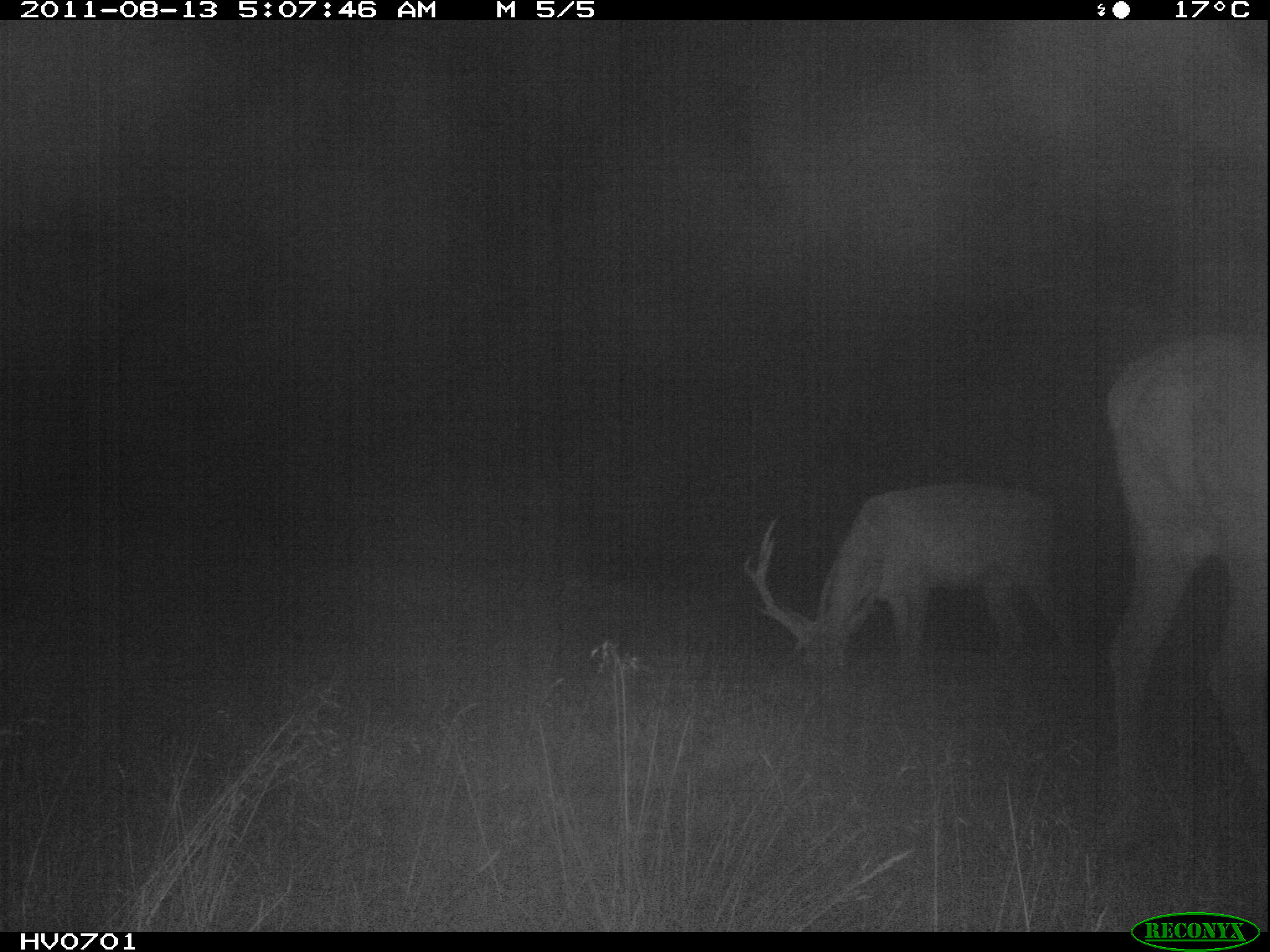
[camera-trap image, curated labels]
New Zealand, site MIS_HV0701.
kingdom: Animalia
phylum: Chordata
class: Mammalia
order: Artiodactyla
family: Cervidae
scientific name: Cervidae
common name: deer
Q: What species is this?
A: Deer (Cervidae).